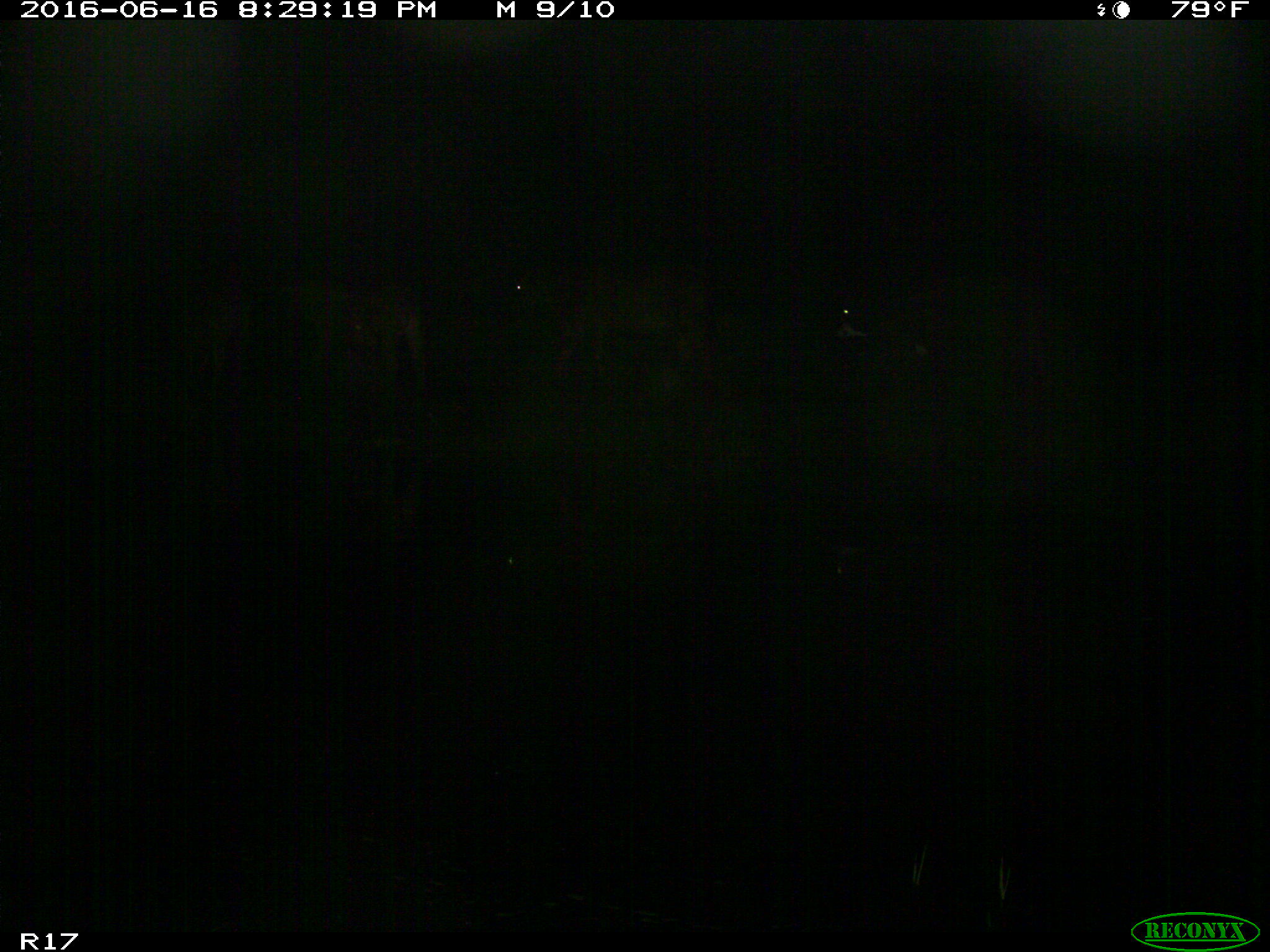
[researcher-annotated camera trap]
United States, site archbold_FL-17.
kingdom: Animalia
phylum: Chordata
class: Mammalia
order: Artiodactyla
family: Bovidae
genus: Bos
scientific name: Bos taurus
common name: domestic cow